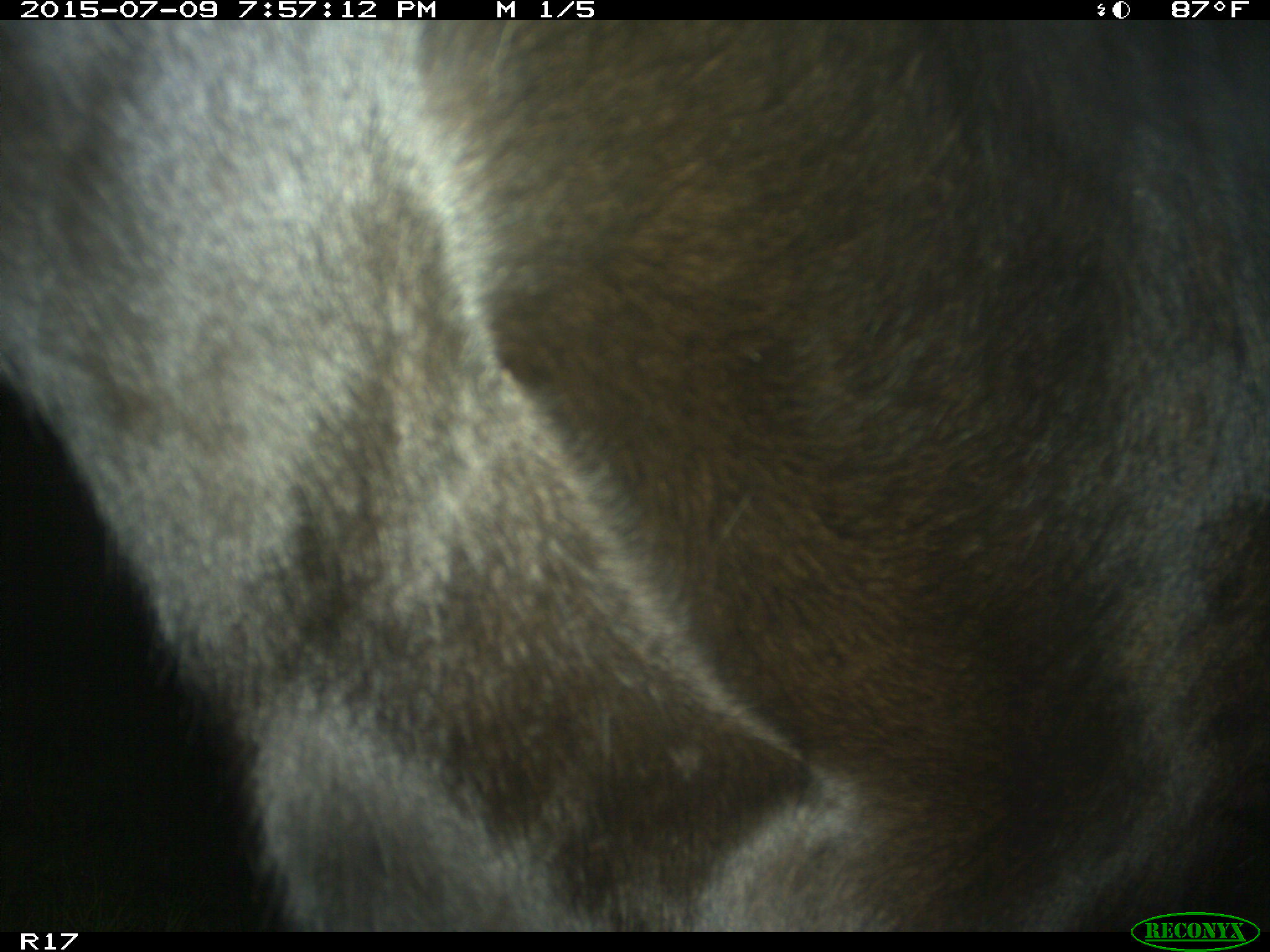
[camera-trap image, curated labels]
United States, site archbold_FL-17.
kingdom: Animalia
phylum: Chordata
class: Mammalia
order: Artiodactyla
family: Bovidae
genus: Bos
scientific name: Bos taurus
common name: domestic cow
Bos taurus (domestic cow).